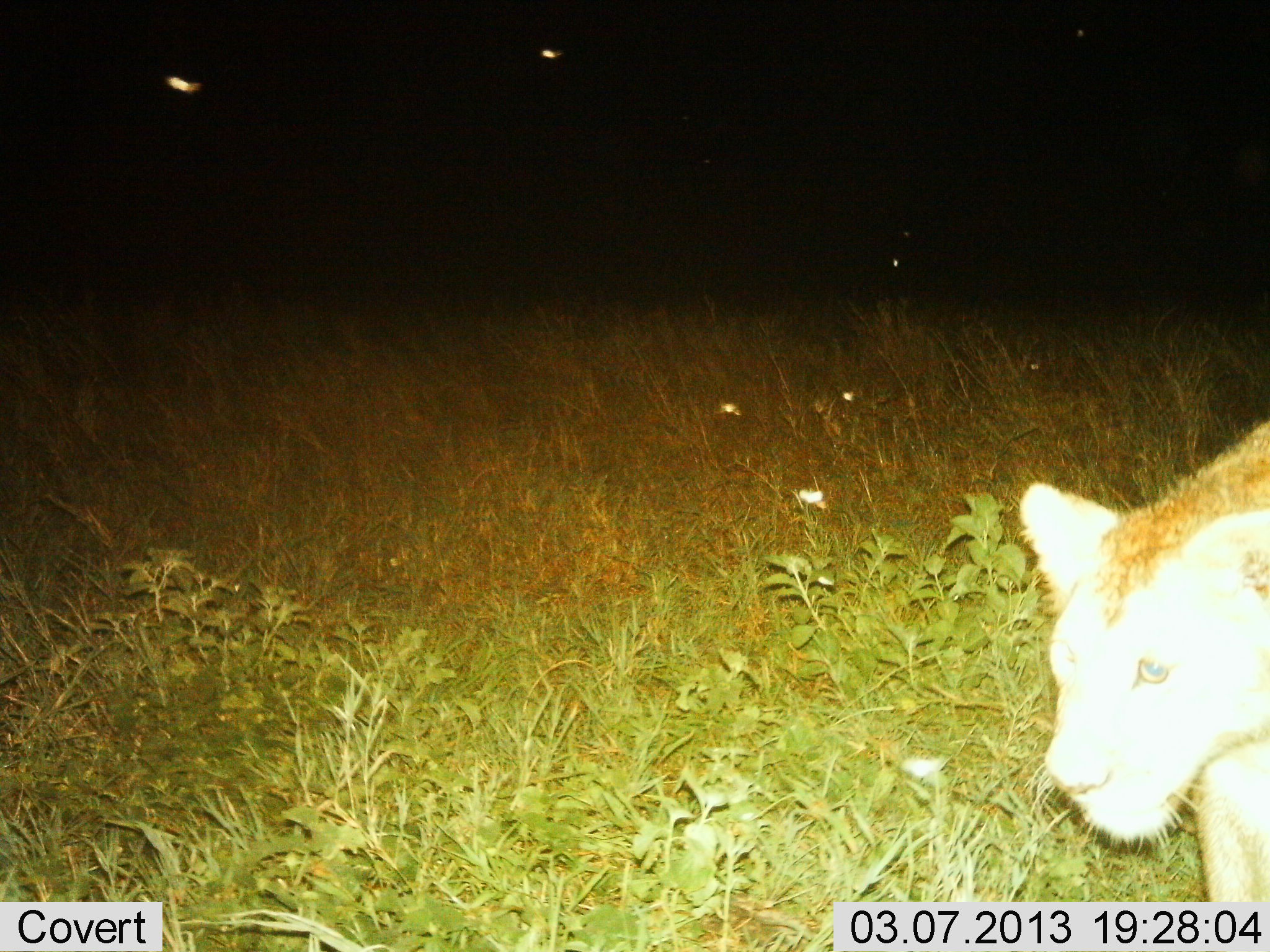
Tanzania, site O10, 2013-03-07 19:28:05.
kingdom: Animalia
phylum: Chordata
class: Mammalia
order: Carnivora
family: Felidae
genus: Panthera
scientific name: Panthera leo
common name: lion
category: lionfemale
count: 1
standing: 47%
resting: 0%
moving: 53%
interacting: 0%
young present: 26%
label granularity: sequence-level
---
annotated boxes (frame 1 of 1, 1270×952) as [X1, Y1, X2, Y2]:
animal: [1017, 418, 1270, 903]